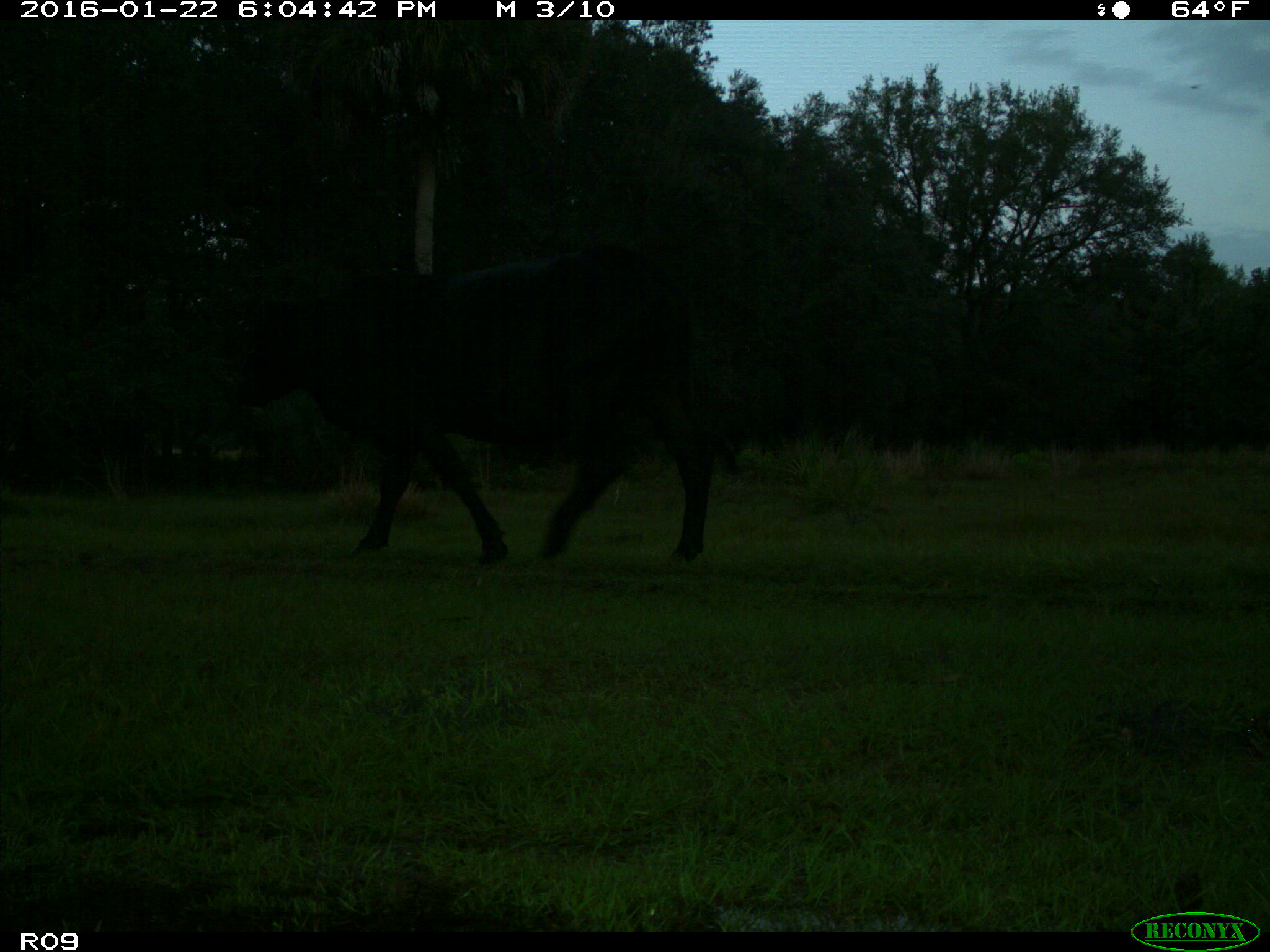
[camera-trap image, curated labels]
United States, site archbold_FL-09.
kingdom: Animalia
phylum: Chordata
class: Mammalia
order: Artiodactyla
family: Bovidae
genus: Bos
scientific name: Bos taurus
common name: domestic cow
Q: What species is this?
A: Bos taurus (domestic cow).